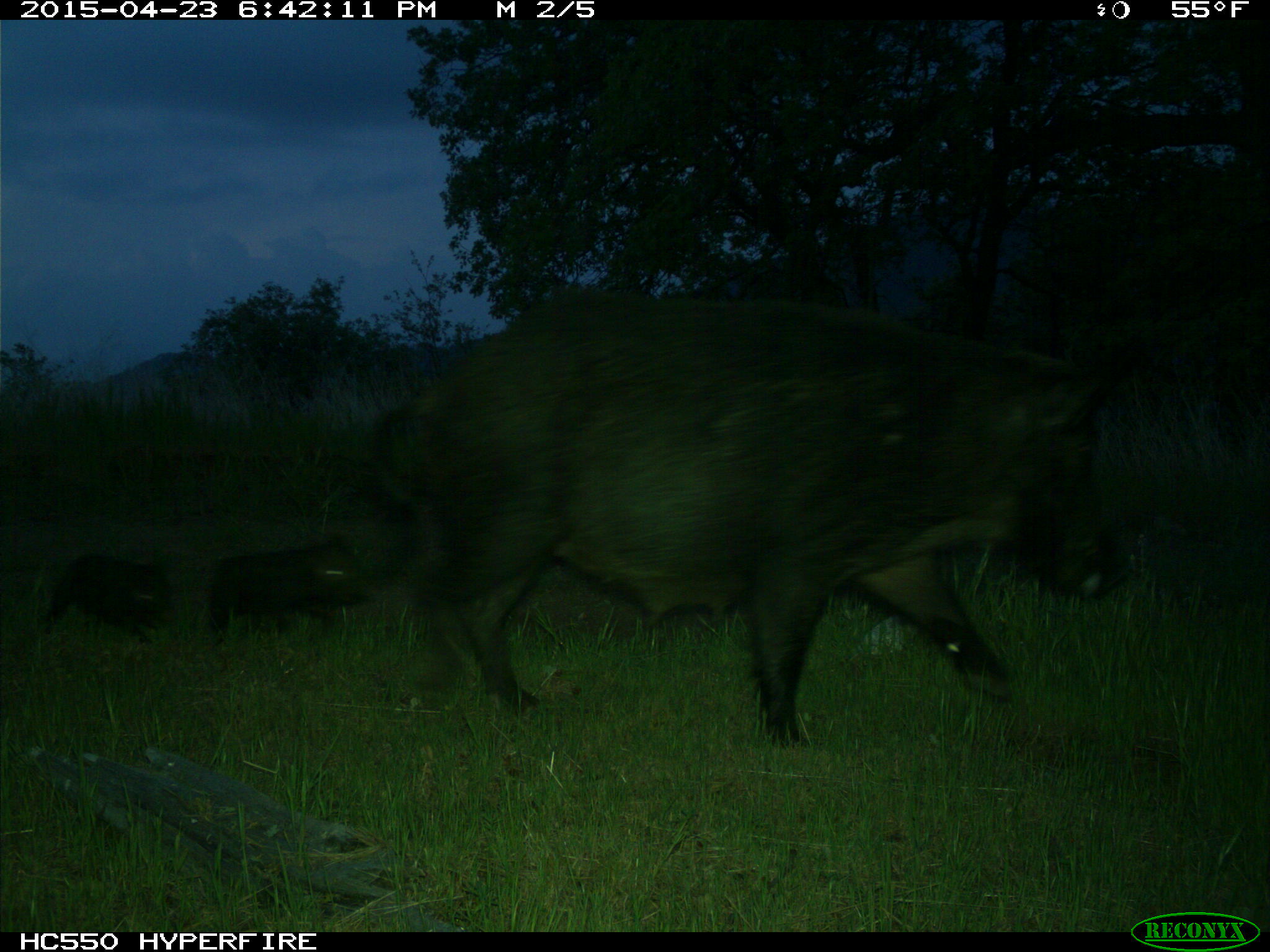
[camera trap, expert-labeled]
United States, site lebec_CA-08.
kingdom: Animalia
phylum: Chordata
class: Mammalia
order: Artiodactyla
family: Suidae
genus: Sus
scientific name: Sus scrofa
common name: wild boar